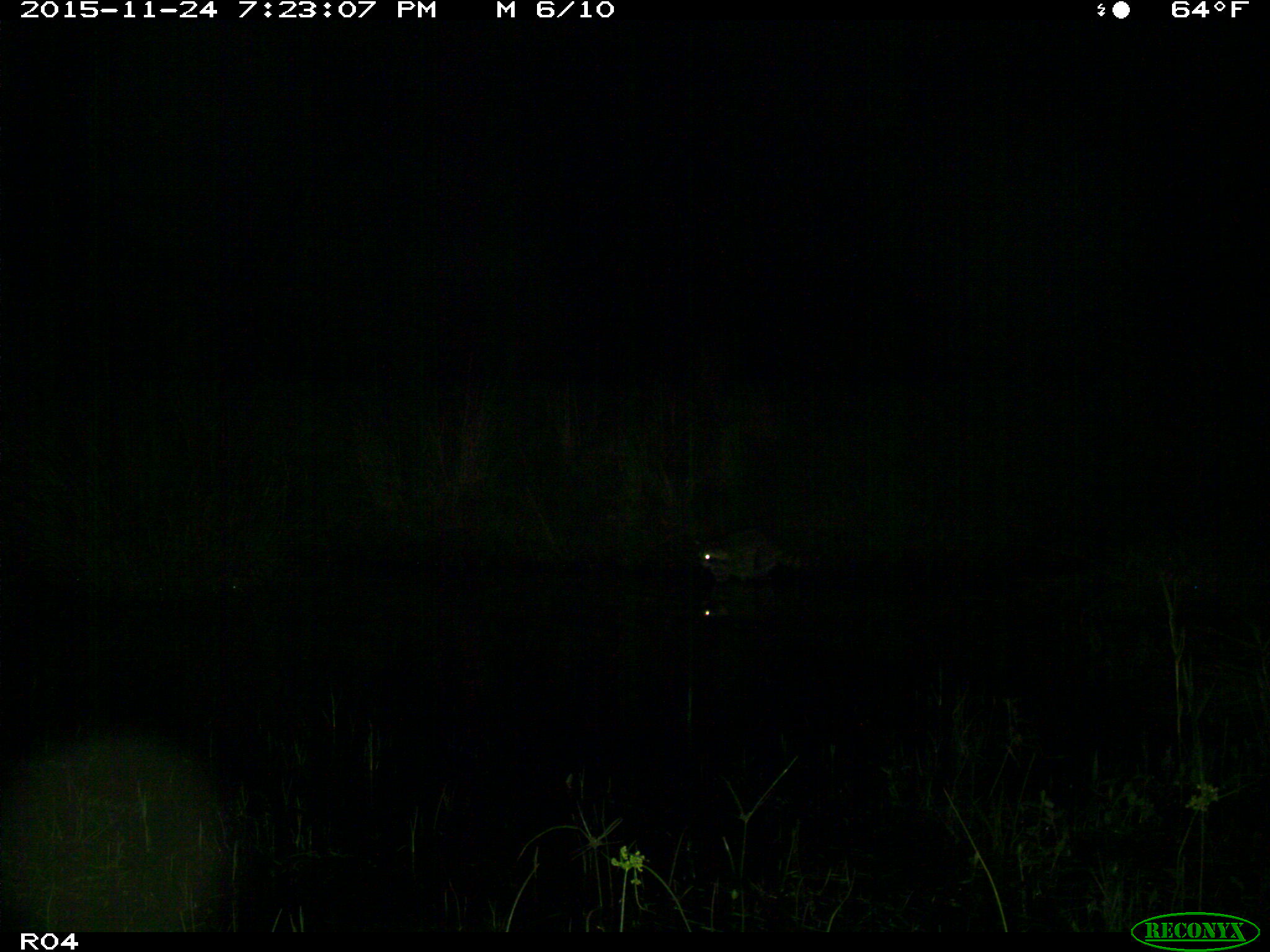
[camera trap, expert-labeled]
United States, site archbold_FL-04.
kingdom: Animalia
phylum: Chordata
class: Mammalia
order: Carnivora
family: Procyonidae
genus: Procyon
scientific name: Procyon lotor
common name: common raccoon